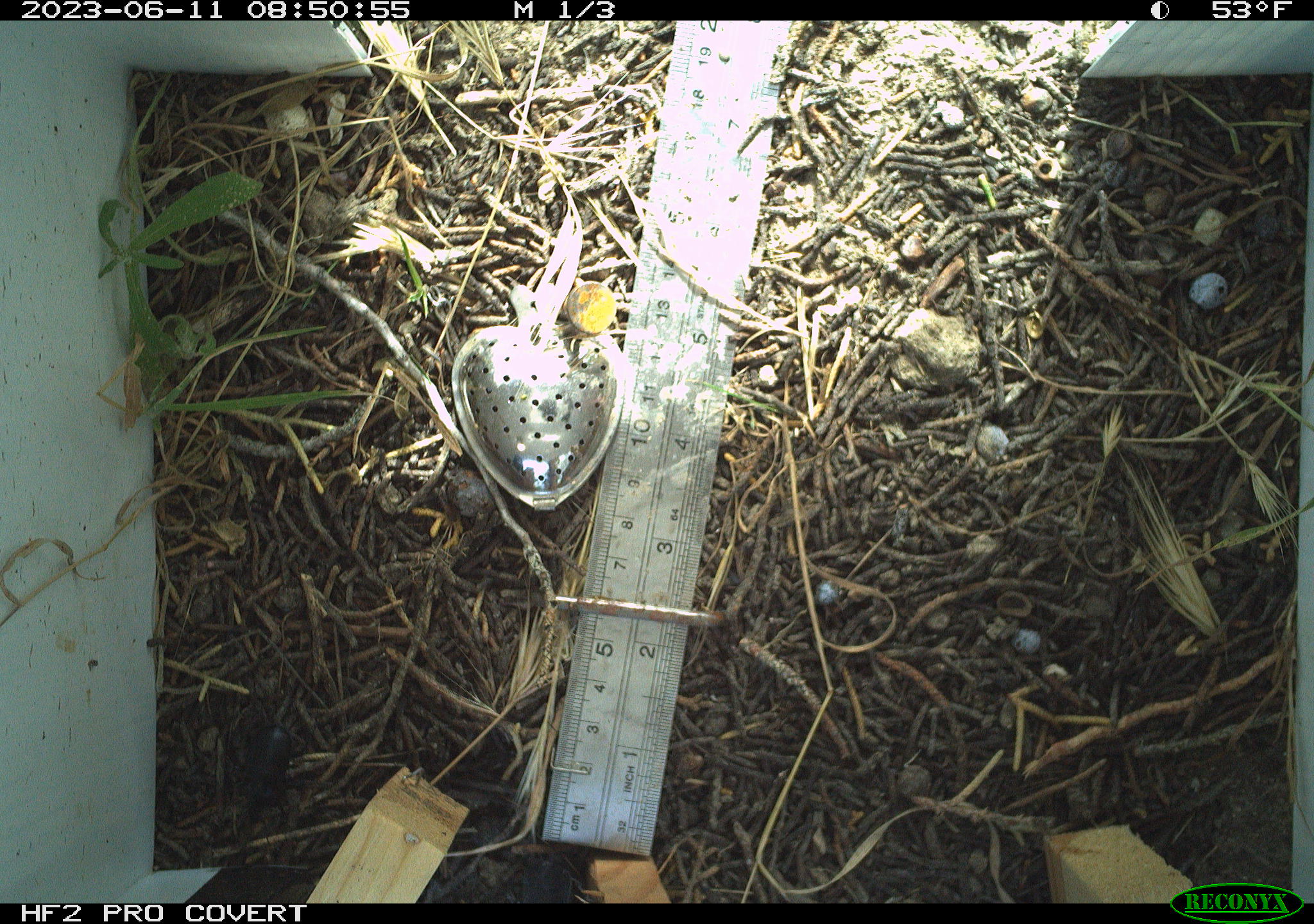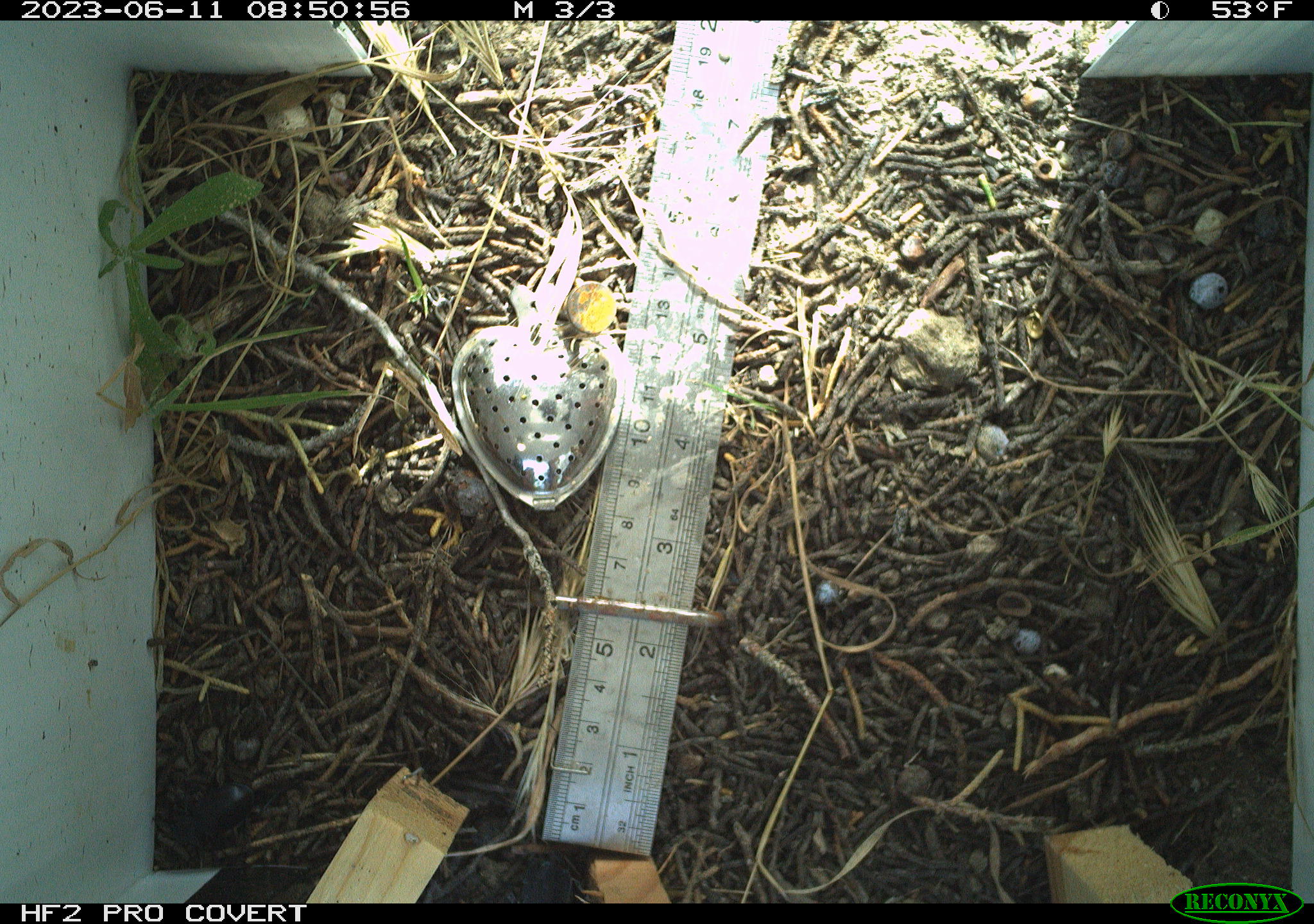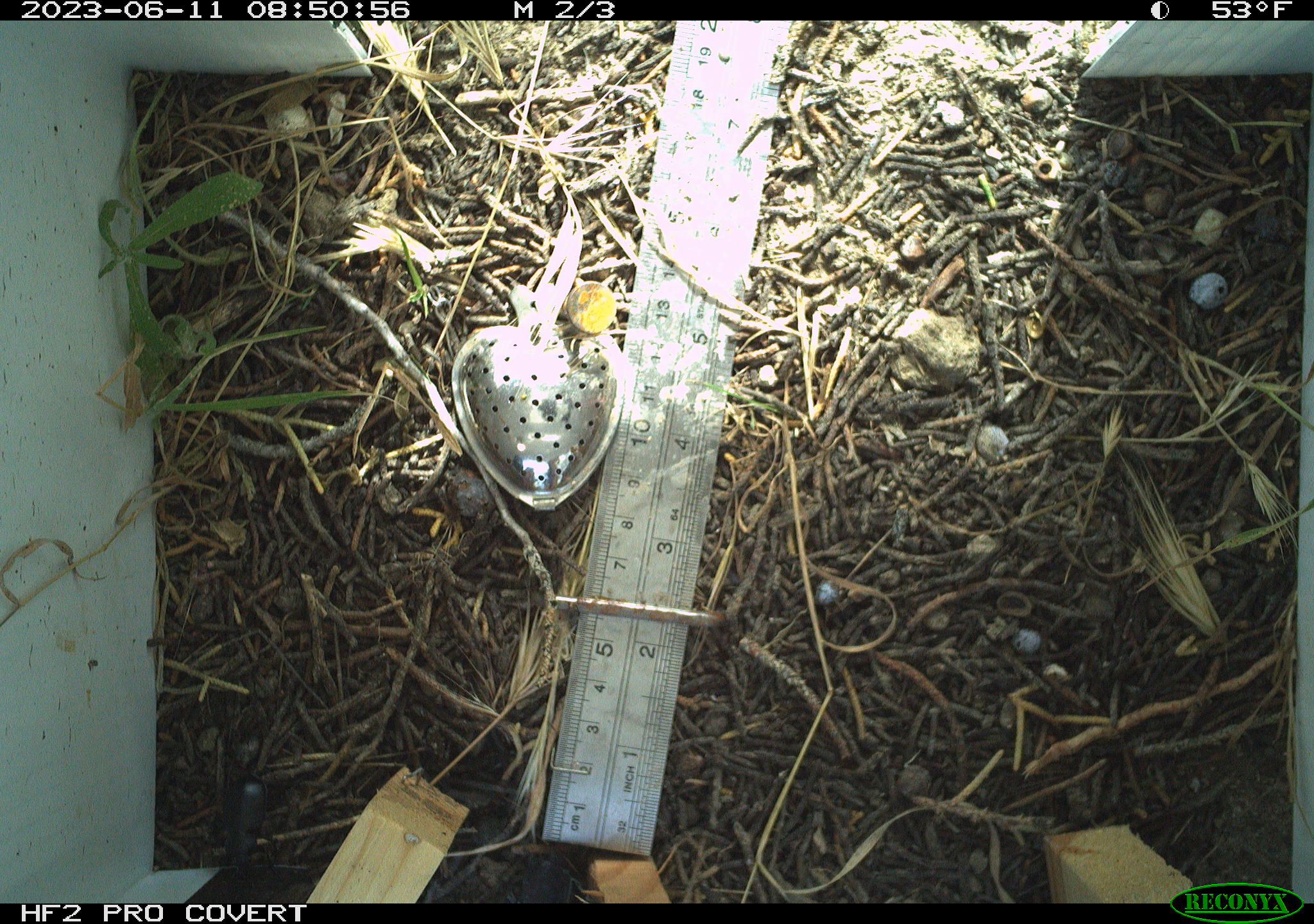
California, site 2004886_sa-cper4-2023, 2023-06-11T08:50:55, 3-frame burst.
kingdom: Animalia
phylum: Arthropoda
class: Insecta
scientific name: Insecta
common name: insect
Insect (Insecta).